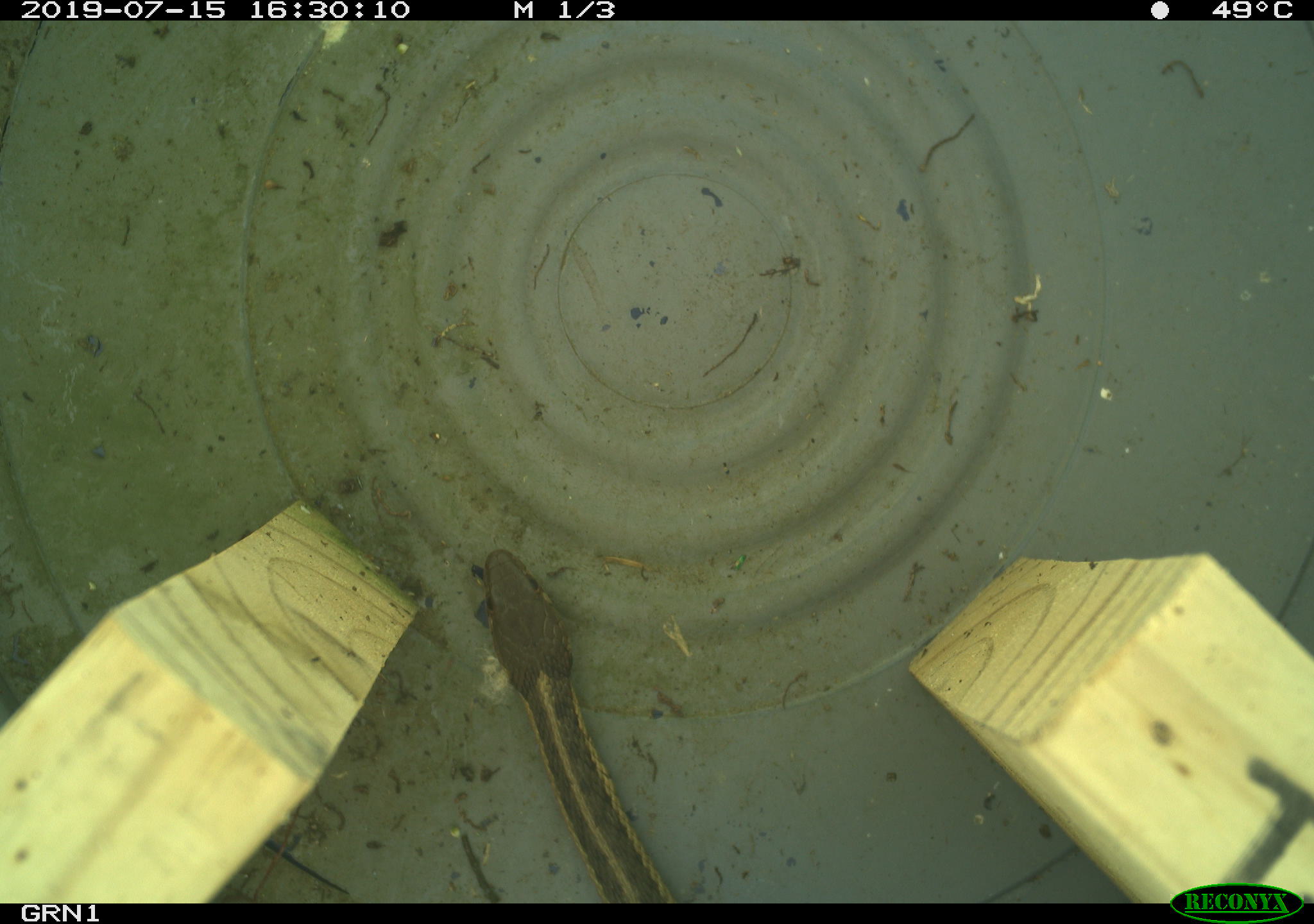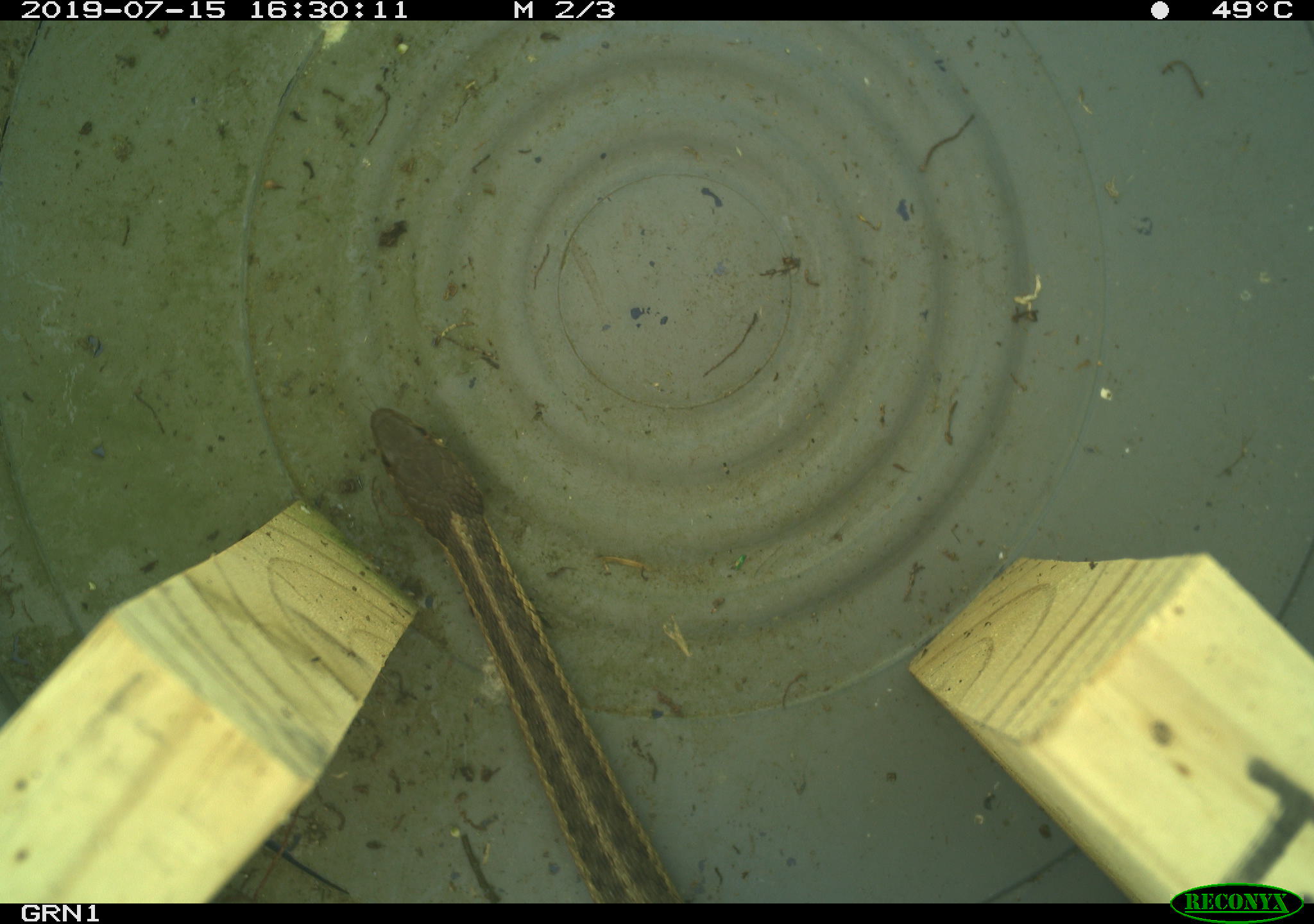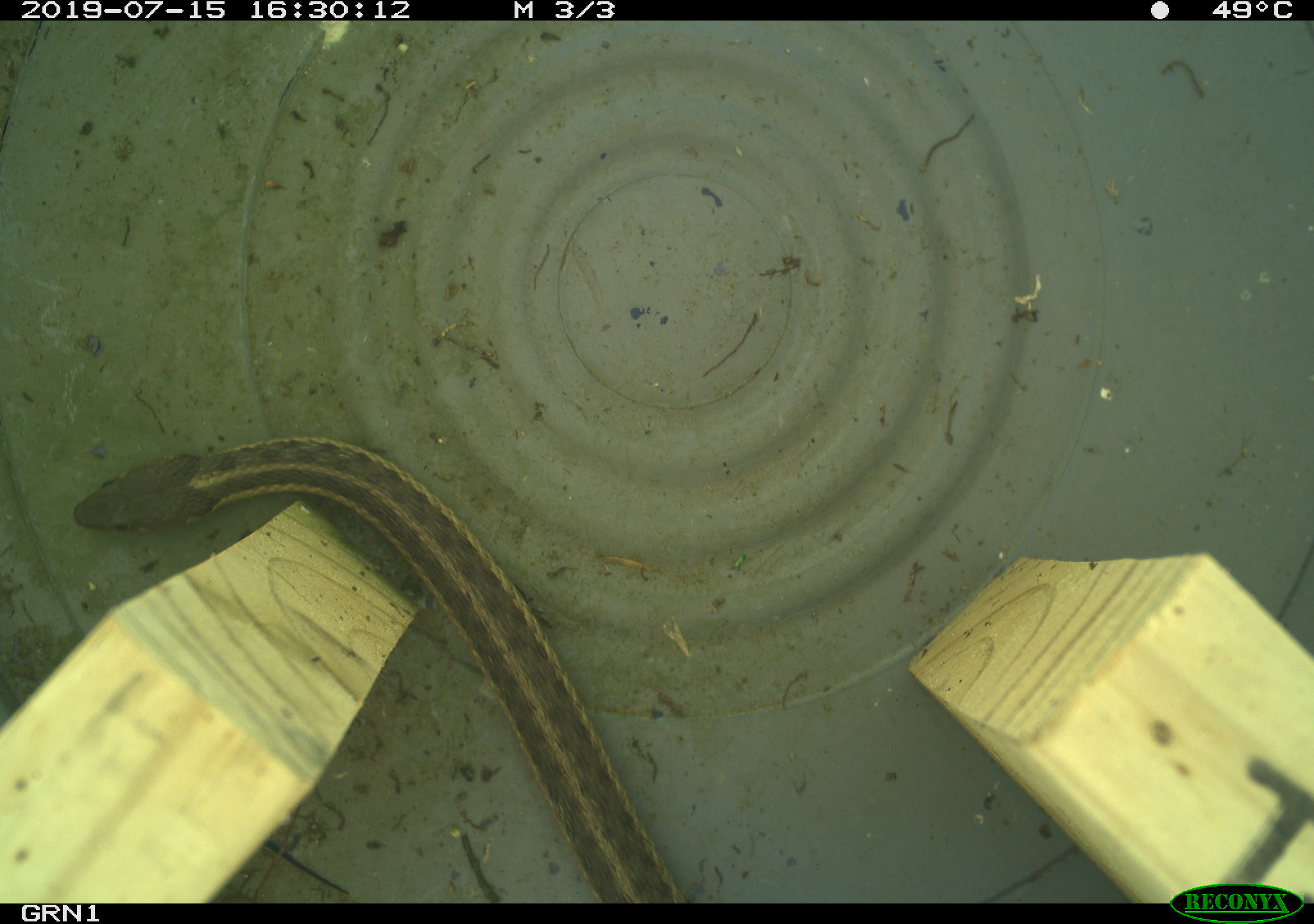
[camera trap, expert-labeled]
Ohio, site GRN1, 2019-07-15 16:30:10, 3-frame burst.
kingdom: Animalia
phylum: Chordata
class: Reptilia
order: Squamata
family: Colubridae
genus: Thamnophis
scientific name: Thamnophis sirtalis sirtalis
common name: eastern gartersnake